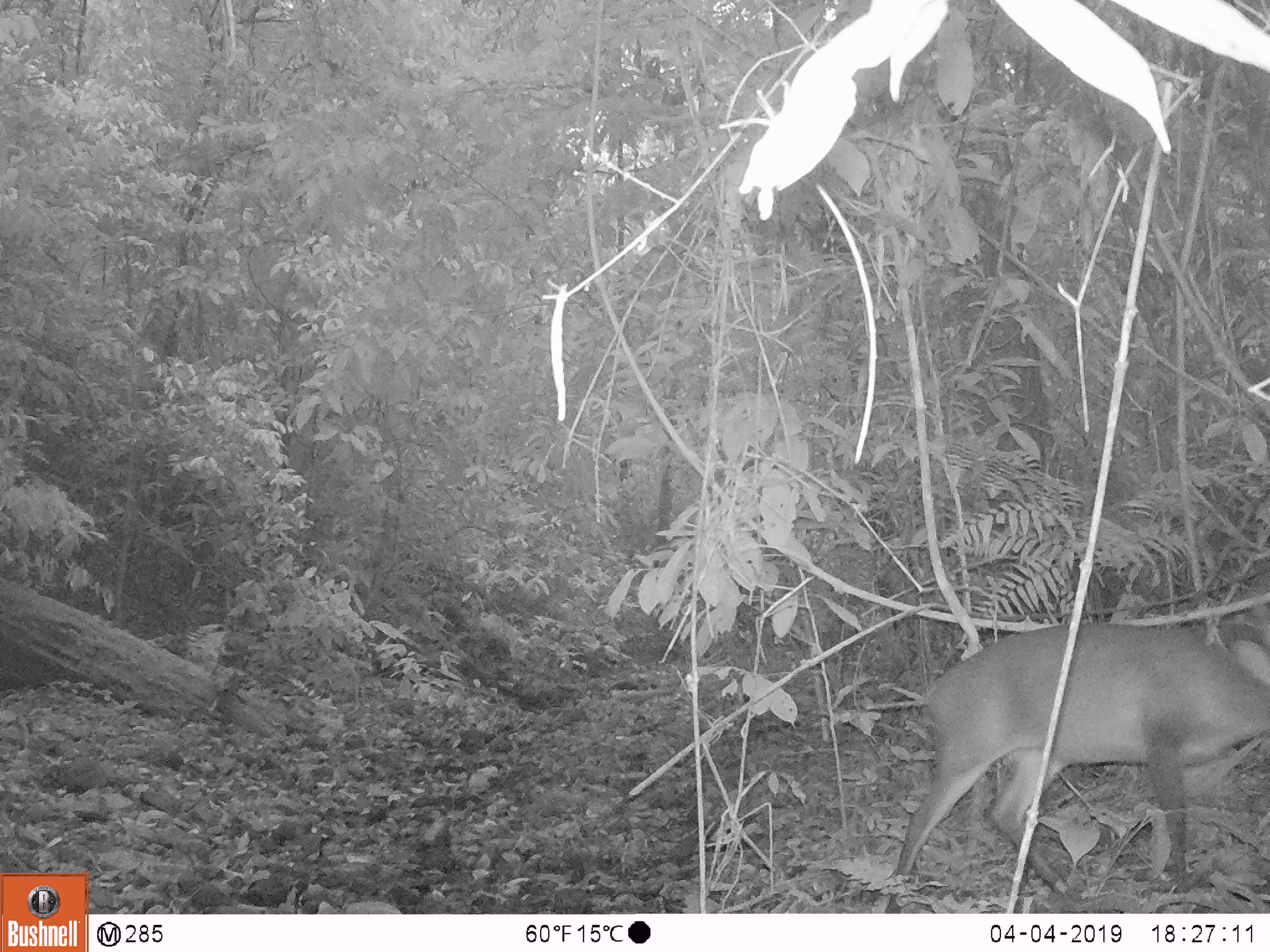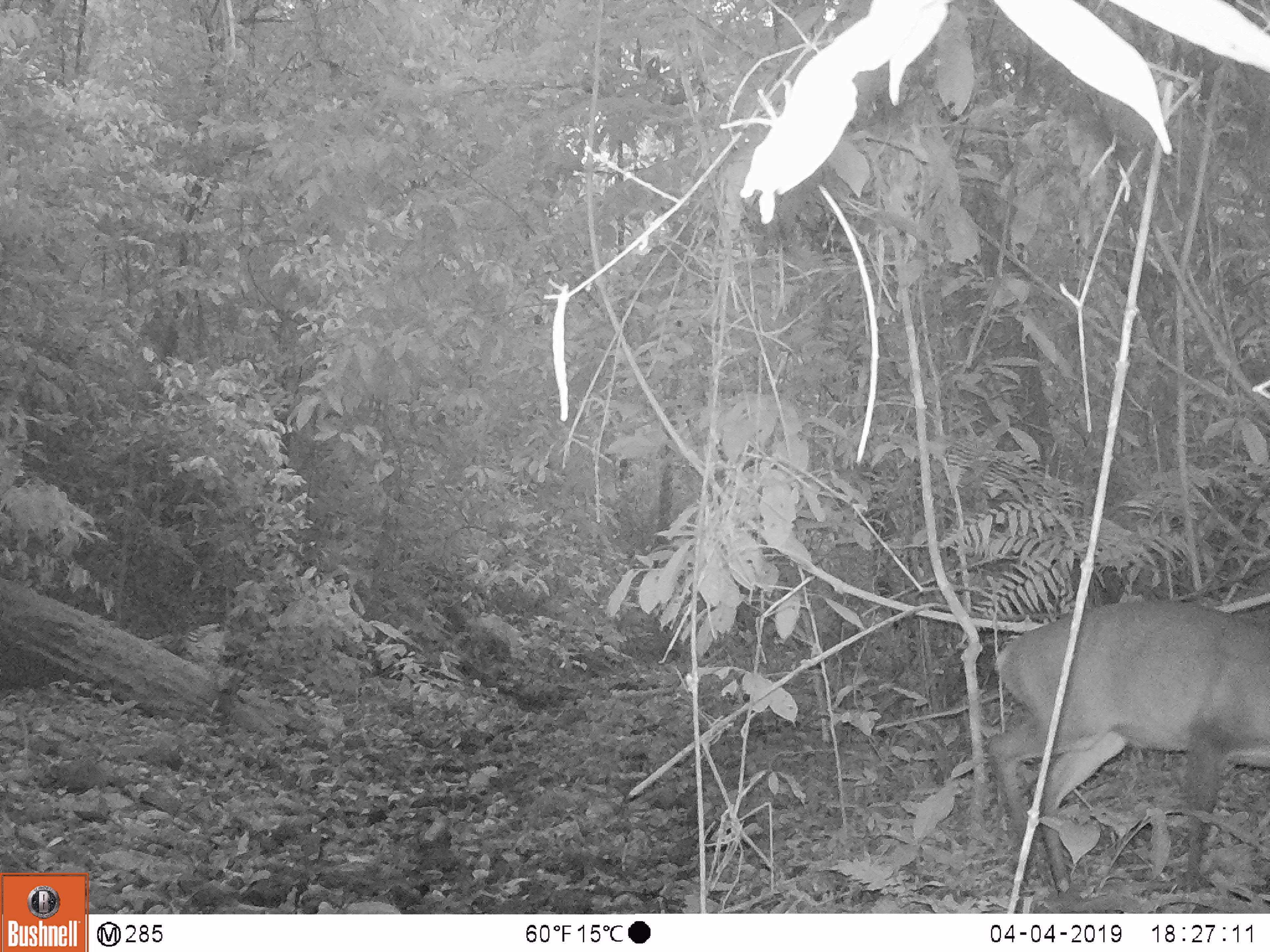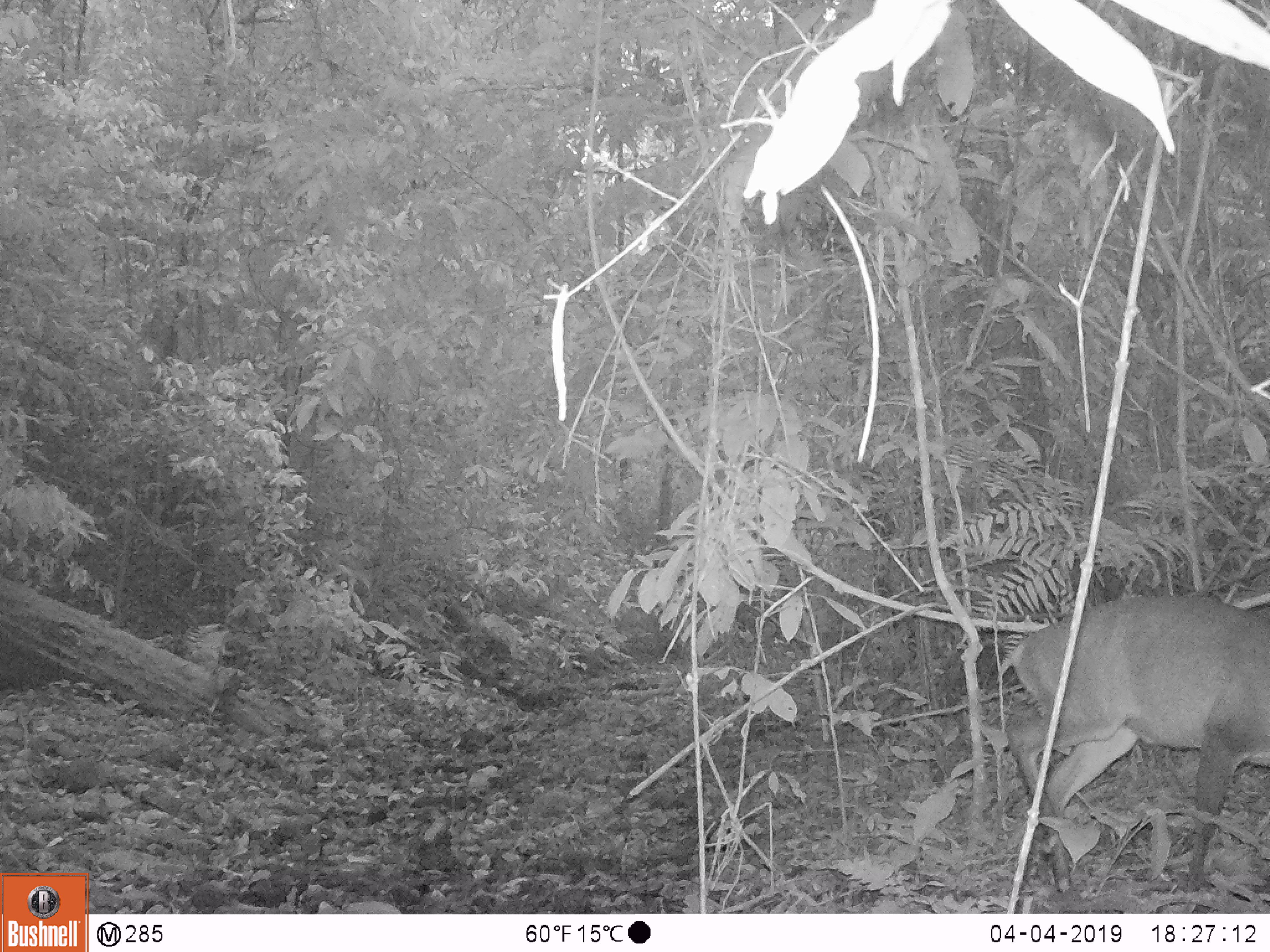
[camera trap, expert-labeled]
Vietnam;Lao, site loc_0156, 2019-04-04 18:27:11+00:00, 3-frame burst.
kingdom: Animalia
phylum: Chordata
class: Mammalia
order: Artiodactyla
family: Cervidae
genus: Muntiacus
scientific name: Muntiacus vuquangensis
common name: large-antlered muntjac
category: large antlered muntjac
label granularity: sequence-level